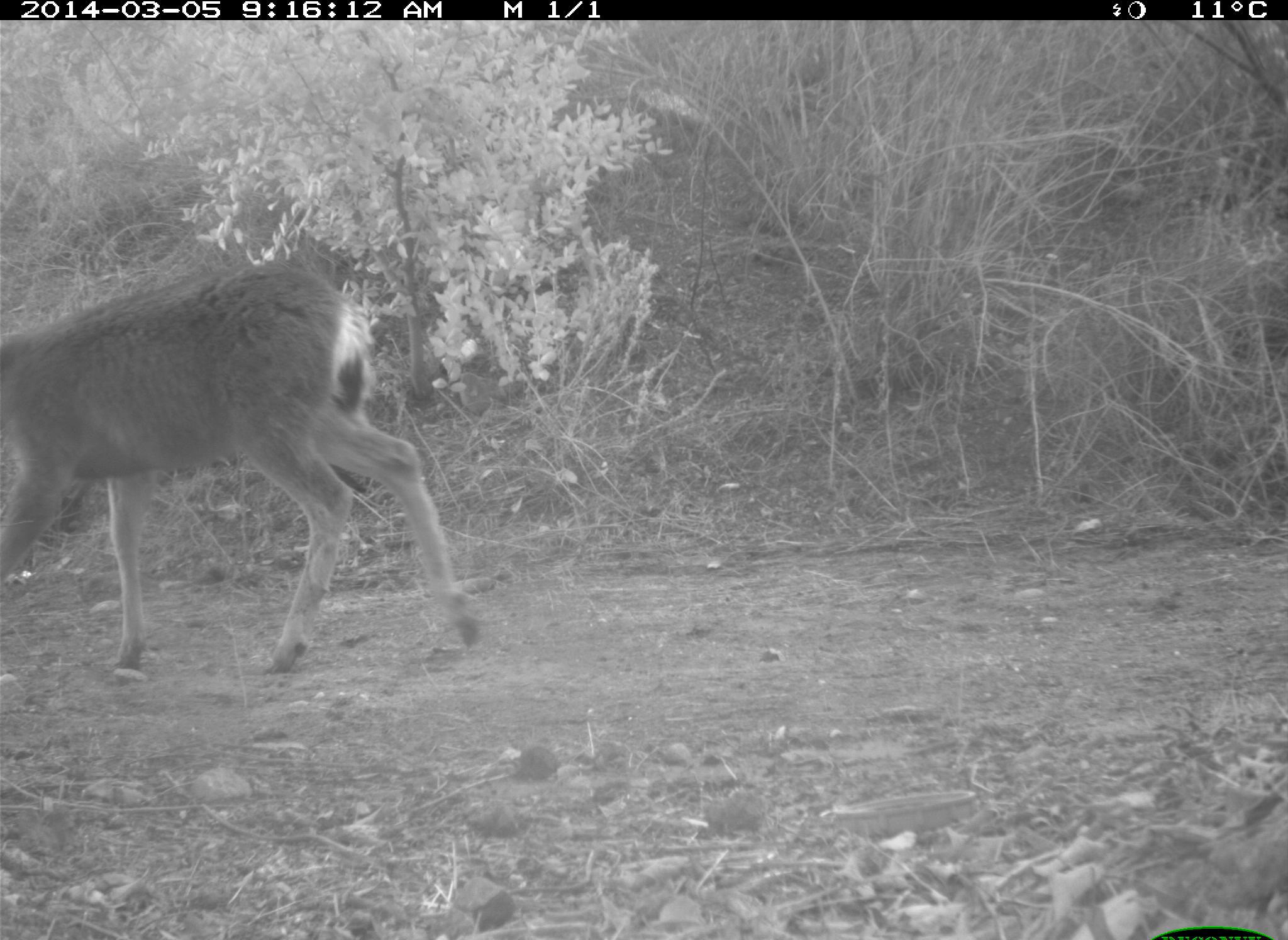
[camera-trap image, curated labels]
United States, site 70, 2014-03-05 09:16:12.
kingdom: Animalia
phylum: Chordata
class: Mammalia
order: Artiodactyla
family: Cervidae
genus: Odocoileus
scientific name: Odocoileus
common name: deer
Deer (Odocoileus).